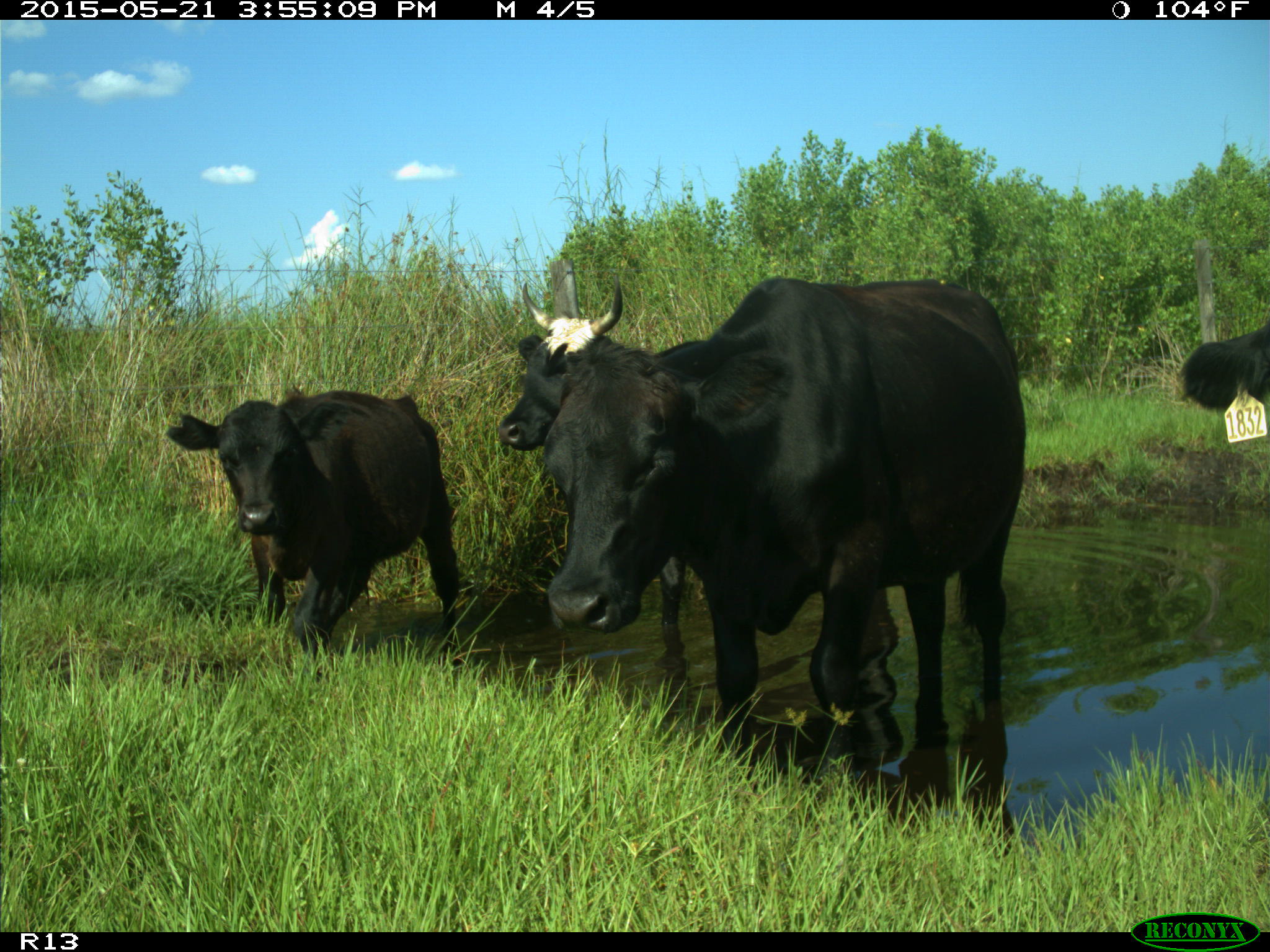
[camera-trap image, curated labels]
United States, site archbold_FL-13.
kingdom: Animalia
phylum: Chordata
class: Mammalia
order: Artiodactyla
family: Bovidae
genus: Bos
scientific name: Bos taurus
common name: domestic cow